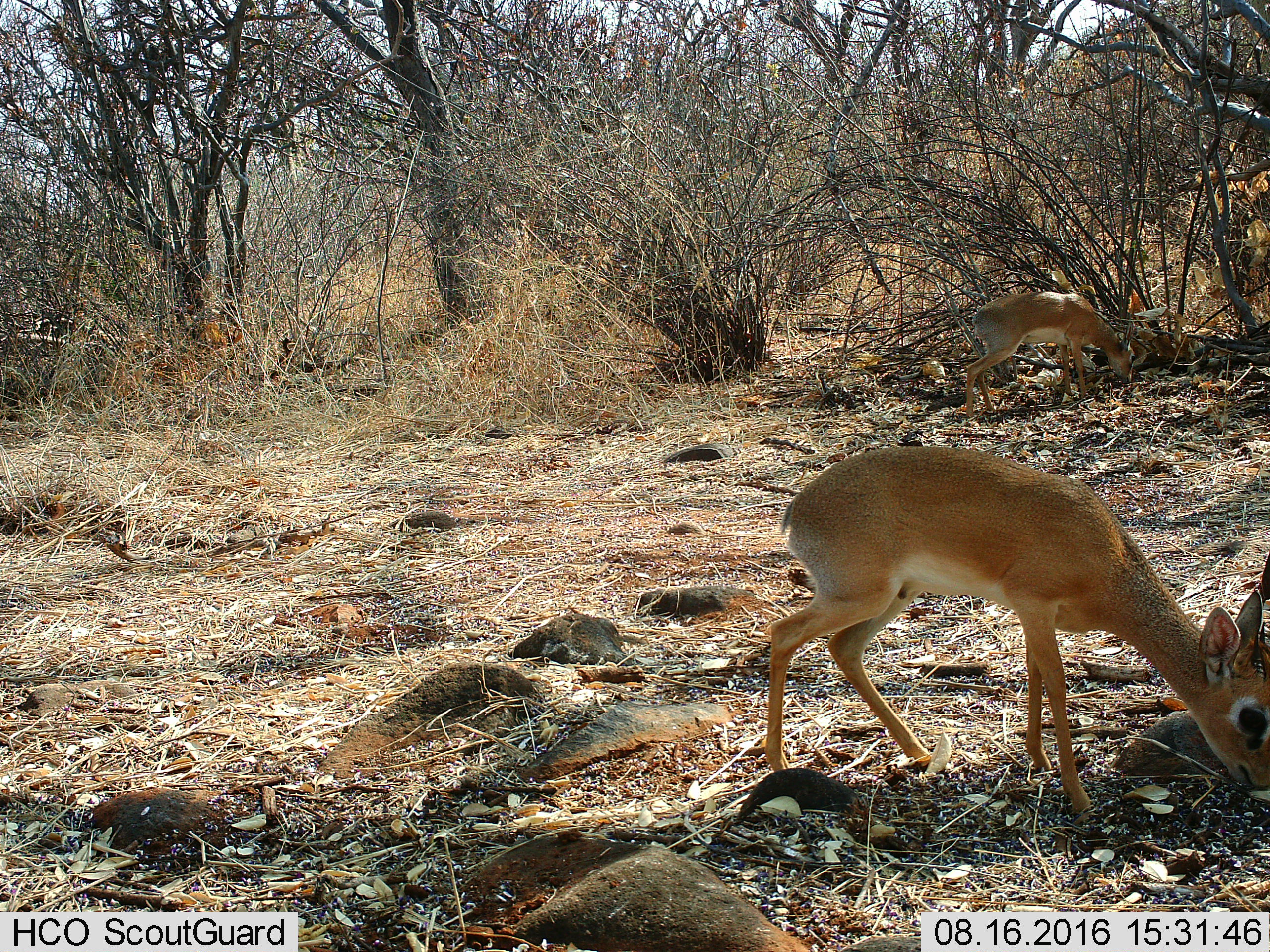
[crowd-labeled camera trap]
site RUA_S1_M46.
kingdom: Animalia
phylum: Chordata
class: Mammalia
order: Artiodactyla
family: Bovidae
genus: Madoqua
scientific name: Madoqua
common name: dik-dik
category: dikdik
Dikdik (dik-dik) (Madoqua), count 2. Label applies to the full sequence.